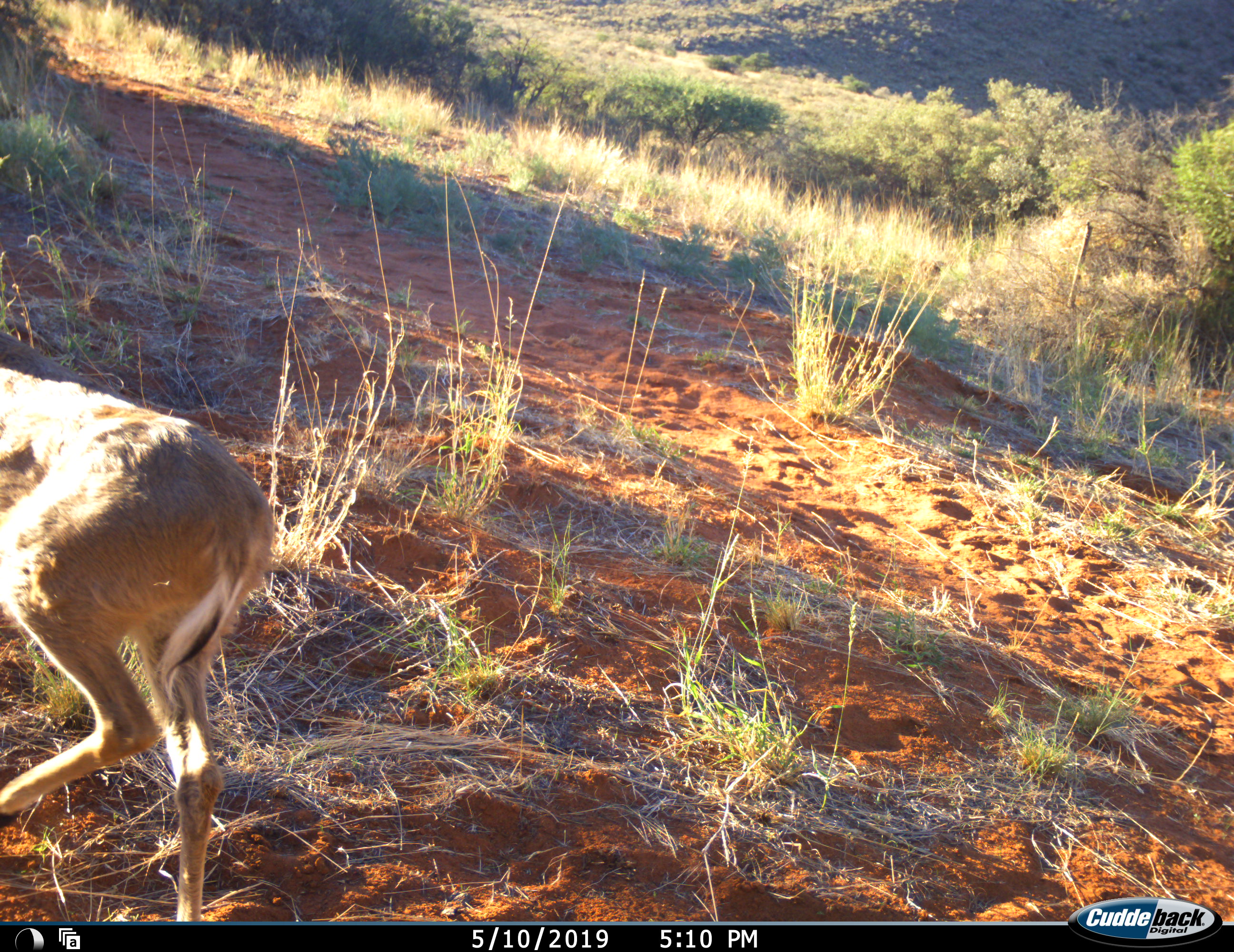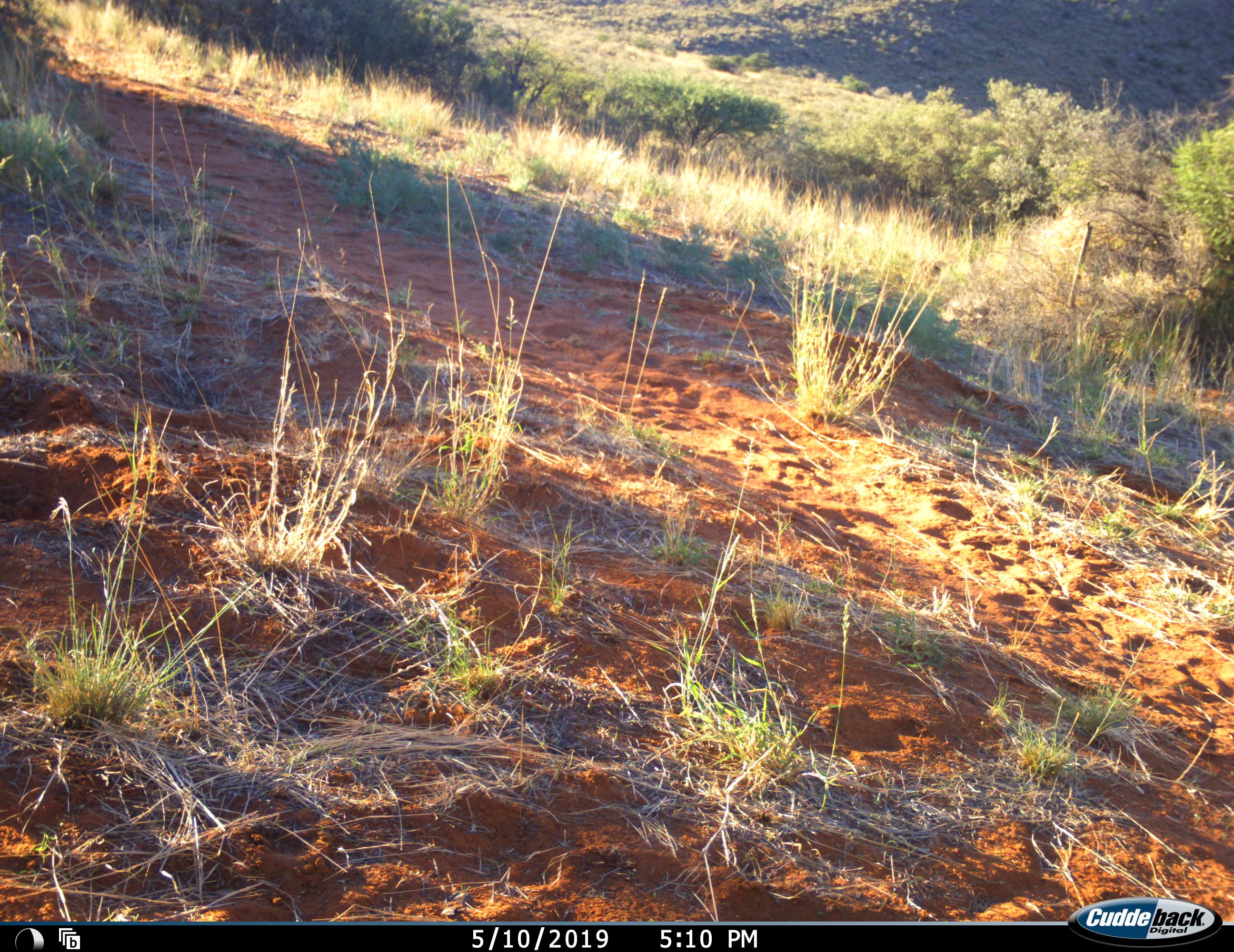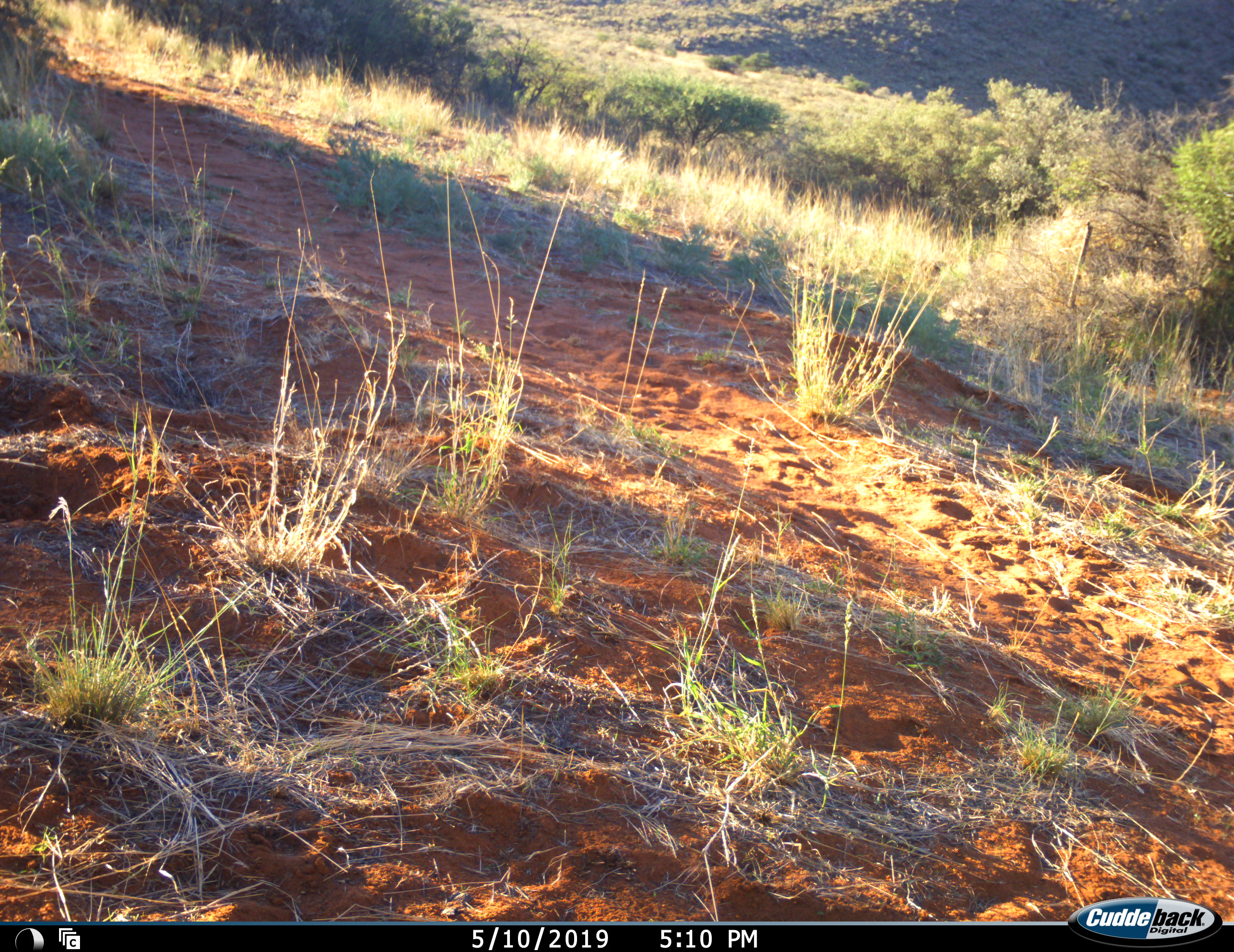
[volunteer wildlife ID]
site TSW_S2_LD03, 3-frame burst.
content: unidentified animal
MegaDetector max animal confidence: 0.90